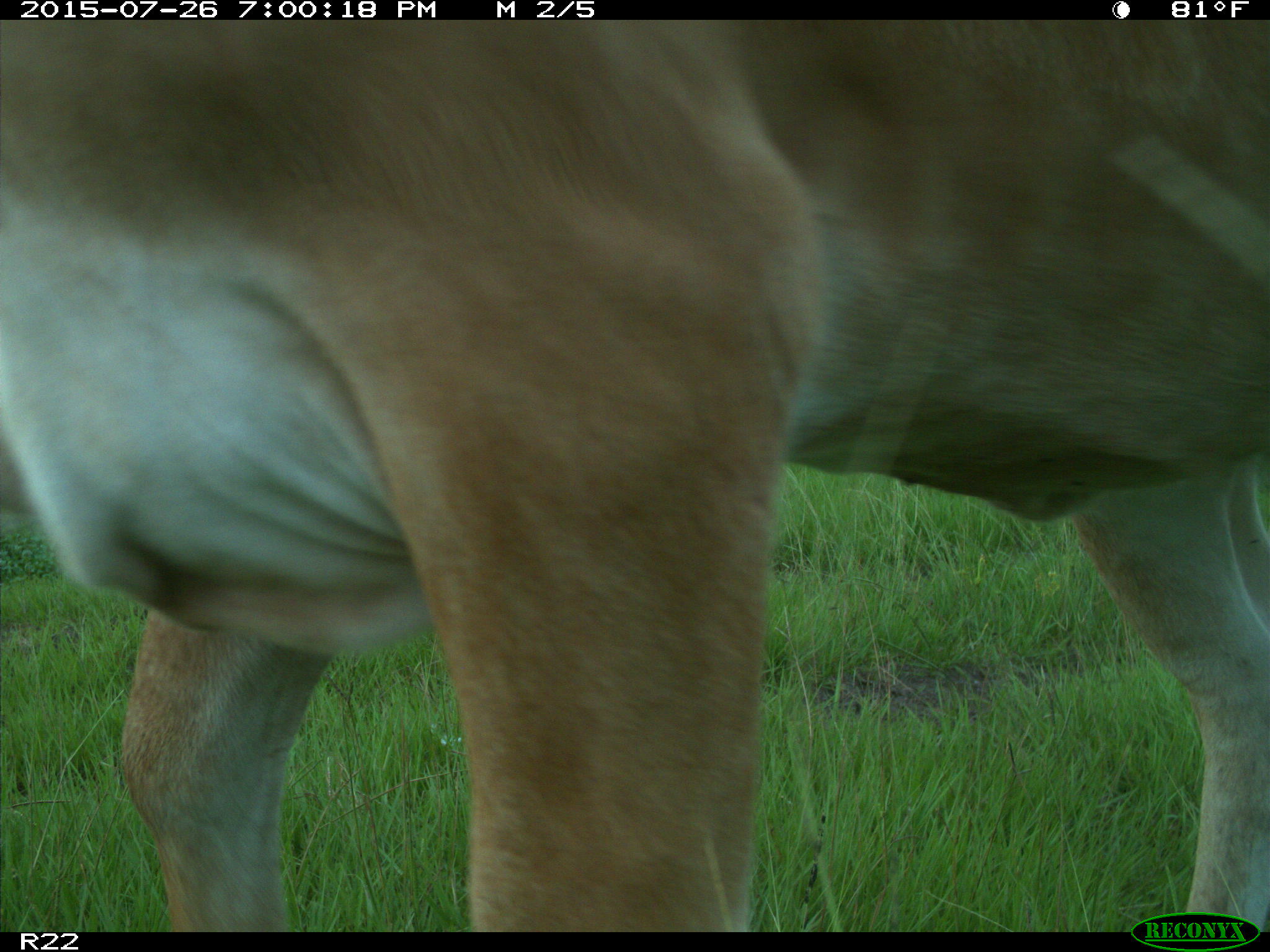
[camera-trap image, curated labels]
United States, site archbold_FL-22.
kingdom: Animalia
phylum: Chordata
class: Mammalia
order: Artiodactyla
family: Bovidae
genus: Bos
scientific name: Bos taurus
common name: domestic cow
Bos taurus (domestic cow).